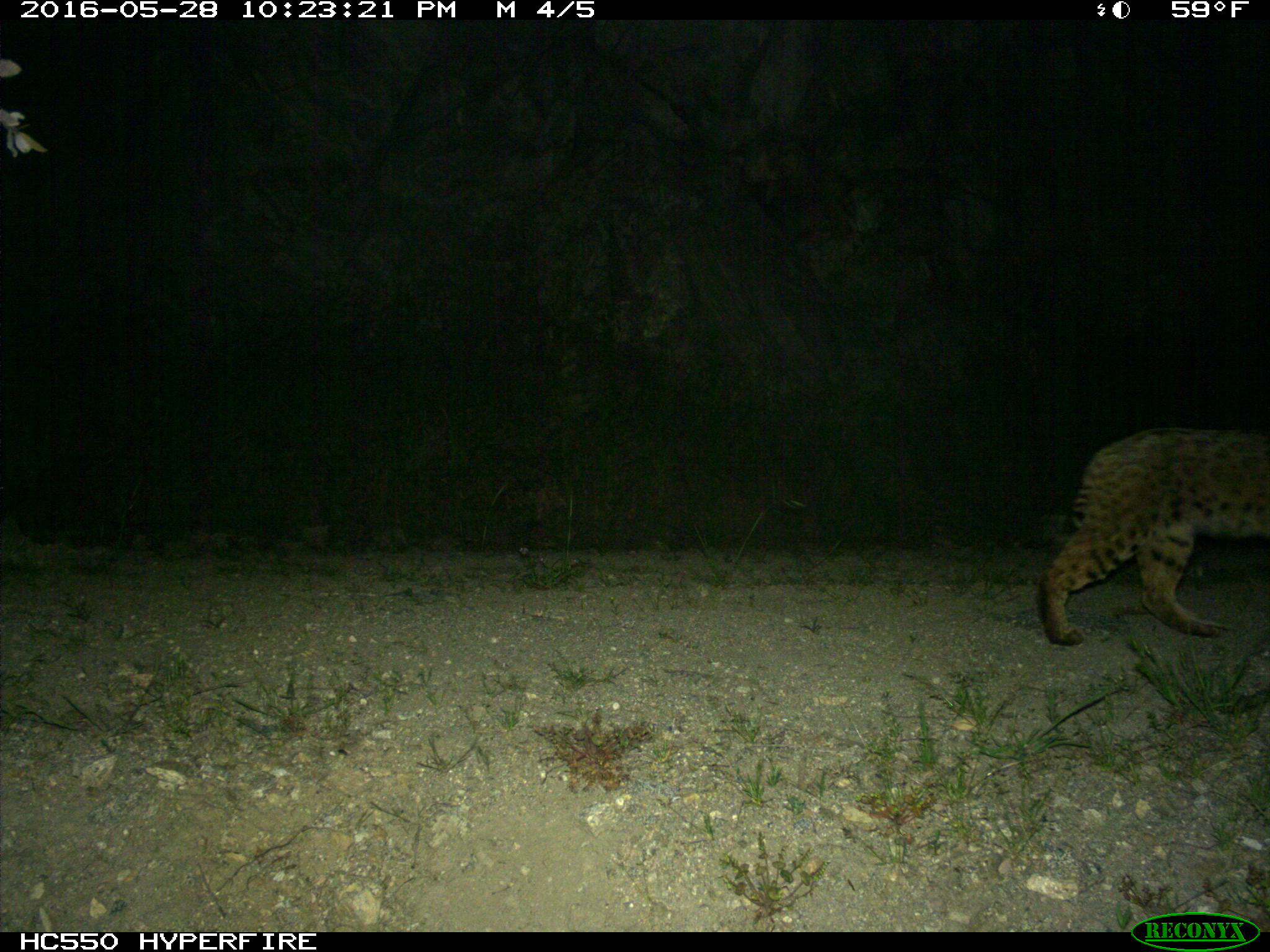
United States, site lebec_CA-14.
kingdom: Animalia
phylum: Chordata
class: Mammalia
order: Carnivora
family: Felidae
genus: Lynx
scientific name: Lynx rufus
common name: bobcat